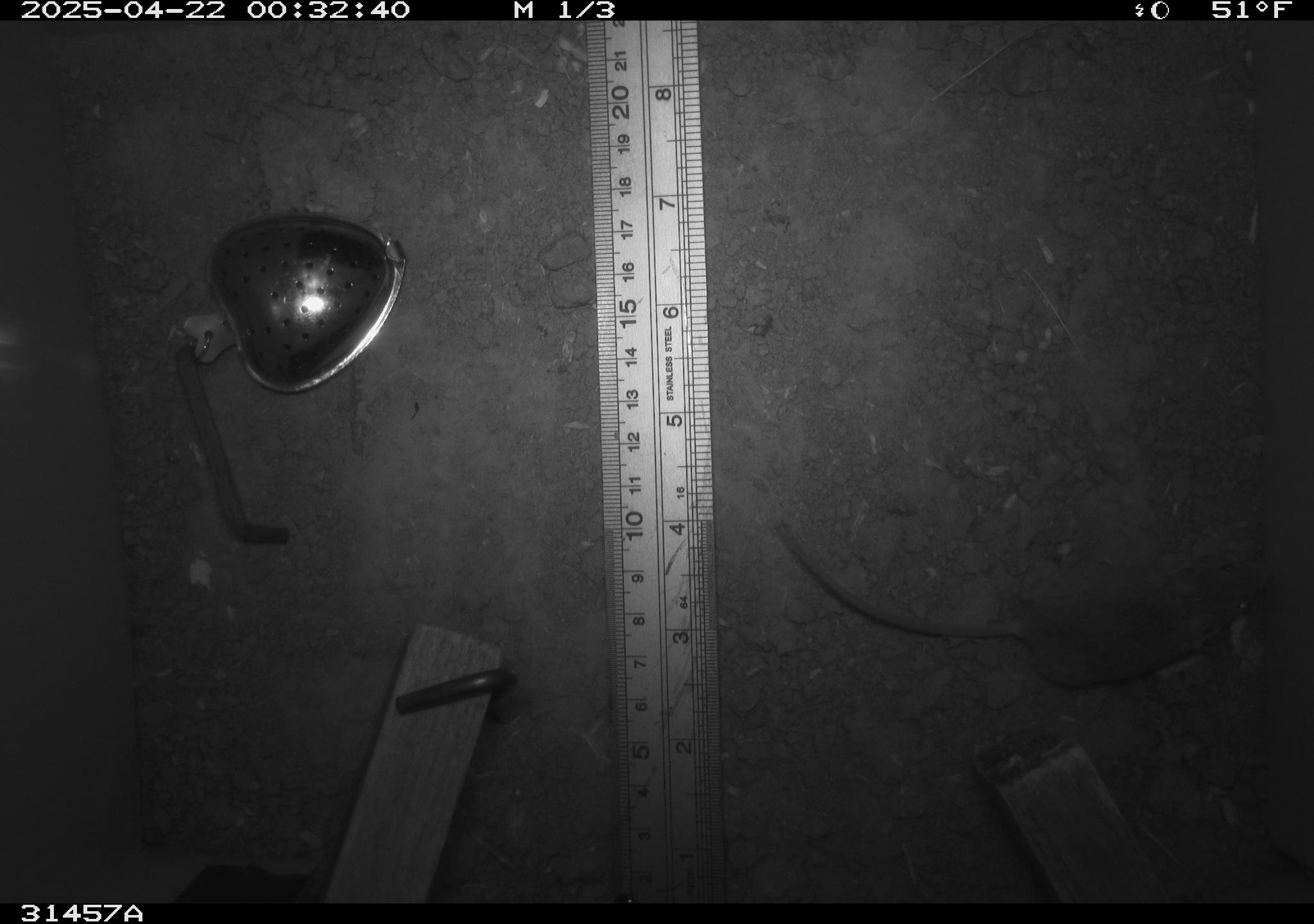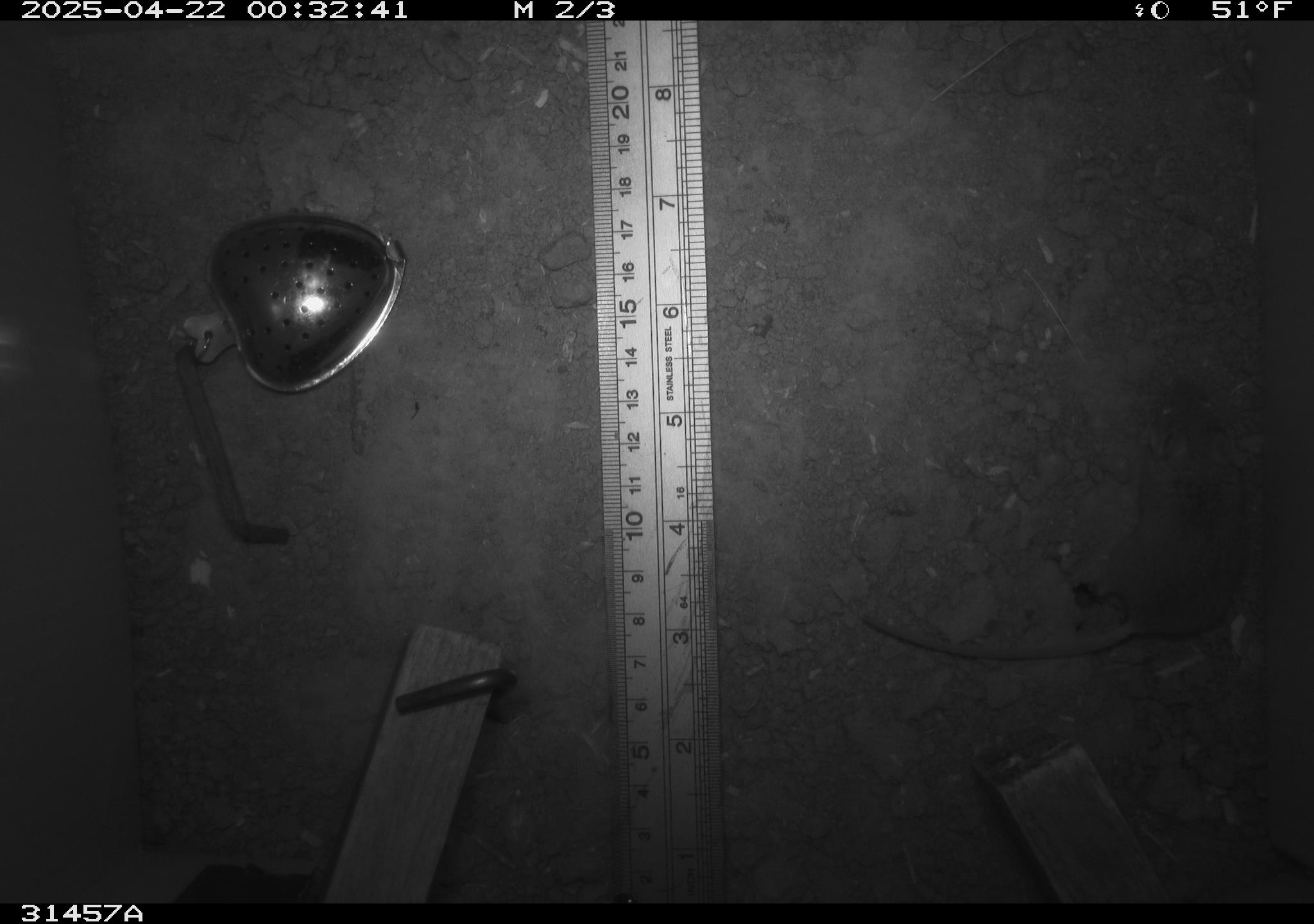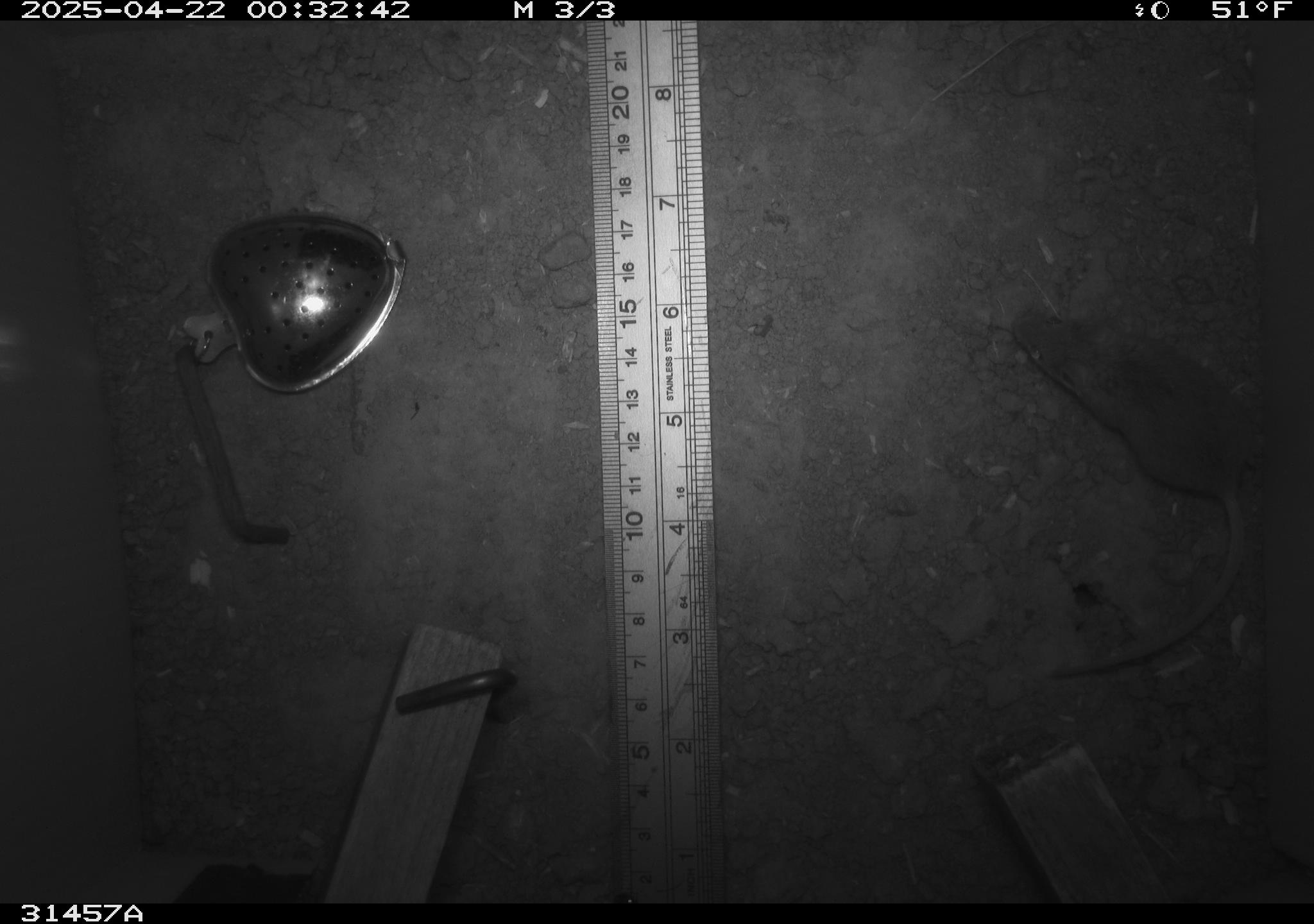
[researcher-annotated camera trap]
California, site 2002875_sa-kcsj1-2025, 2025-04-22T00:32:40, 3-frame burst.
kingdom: Animalia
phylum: Chordata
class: Mammalia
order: Rodentia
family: Muridae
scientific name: Muridae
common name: murids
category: muridae family